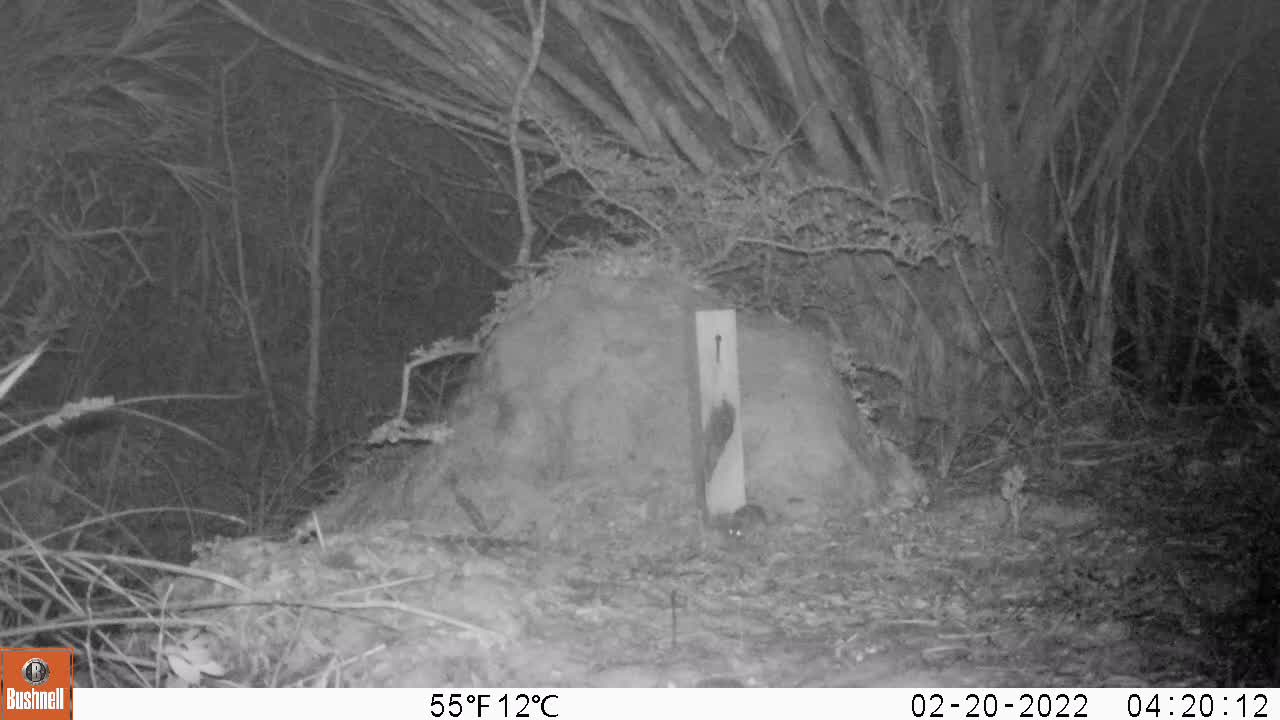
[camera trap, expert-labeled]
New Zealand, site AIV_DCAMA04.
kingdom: Animalia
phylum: Chordata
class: Mammalia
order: Rodentia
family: Muridae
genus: Mus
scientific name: Mus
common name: mouse